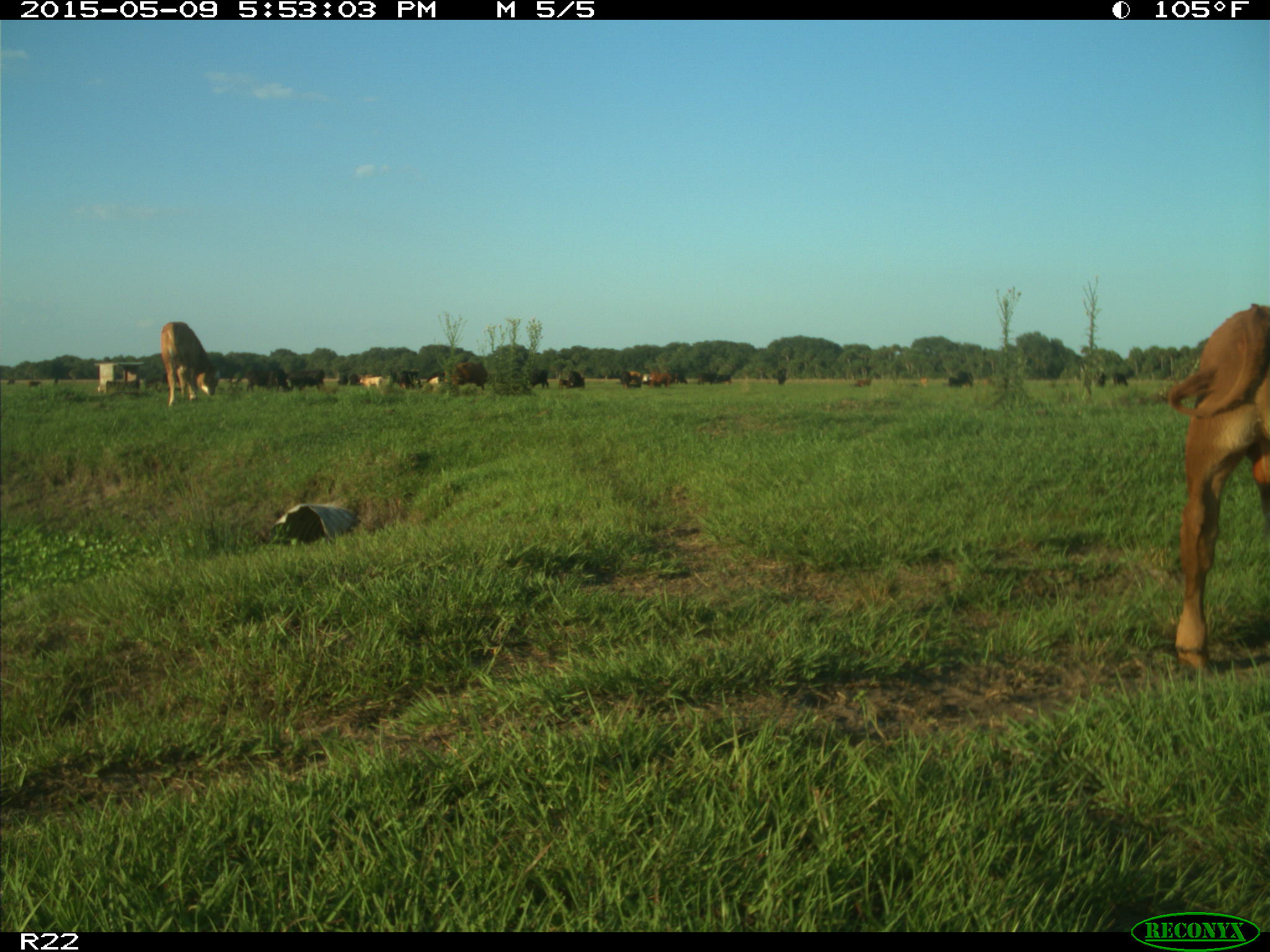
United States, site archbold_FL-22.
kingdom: Animalia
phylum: Chordata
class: Mammalia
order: Artiodactyla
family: Bovidae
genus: Bos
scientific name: Bos taurus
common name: domestic cow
Bos taurus (domestic cow).